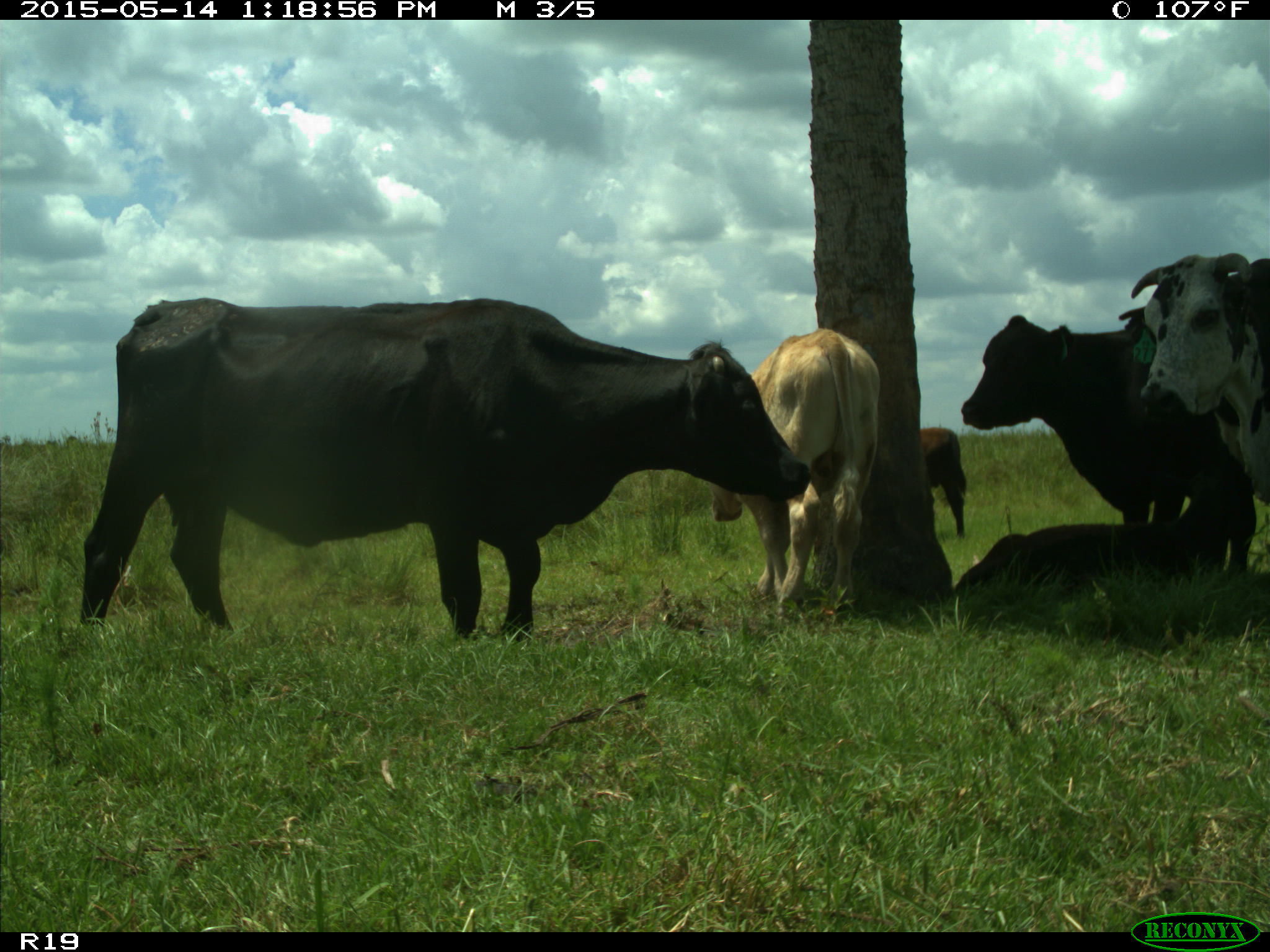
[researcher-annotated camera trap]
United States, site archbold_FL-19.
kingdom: Animalia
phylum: Chordata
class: Mammalia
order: Artiodactyla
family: Bovidae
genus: Bos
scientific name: Bos taurus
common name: domestic cow